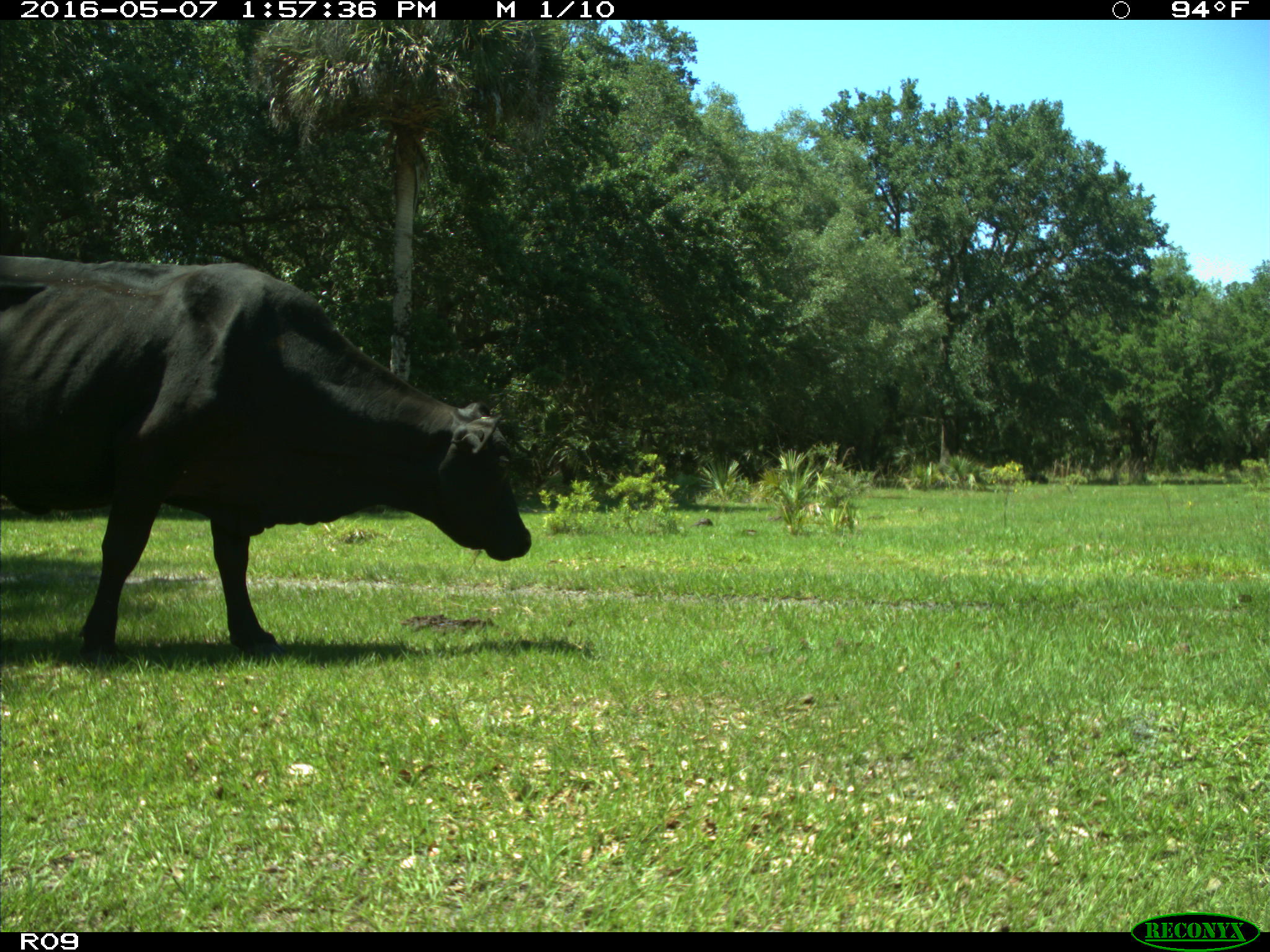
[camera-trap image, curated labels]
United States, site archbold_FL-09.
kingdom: Animalia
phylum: Chordata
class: Mammalia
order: Artiodactyla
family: Bovidae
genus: Bos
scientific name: Bos taurus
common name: domestic cow